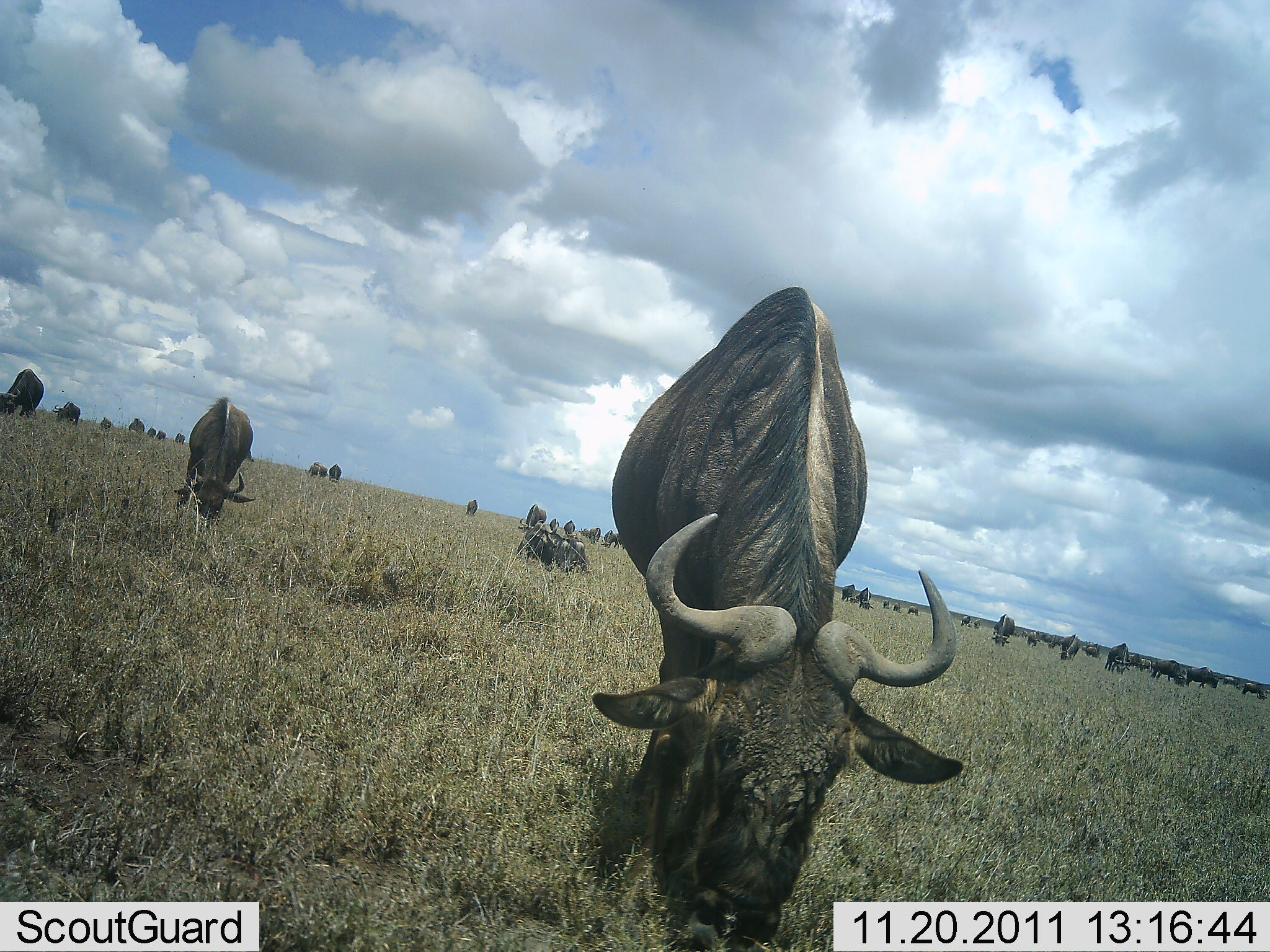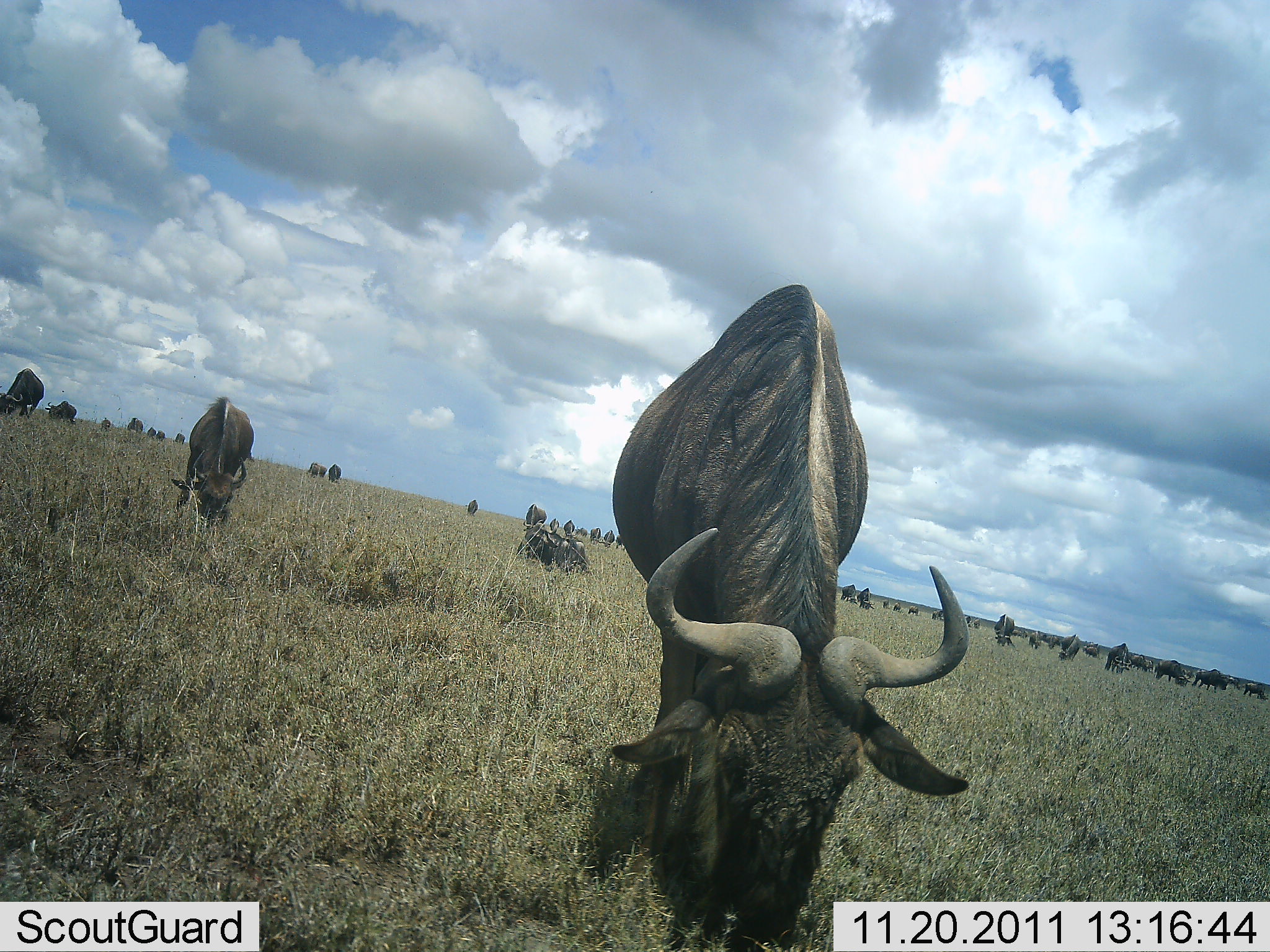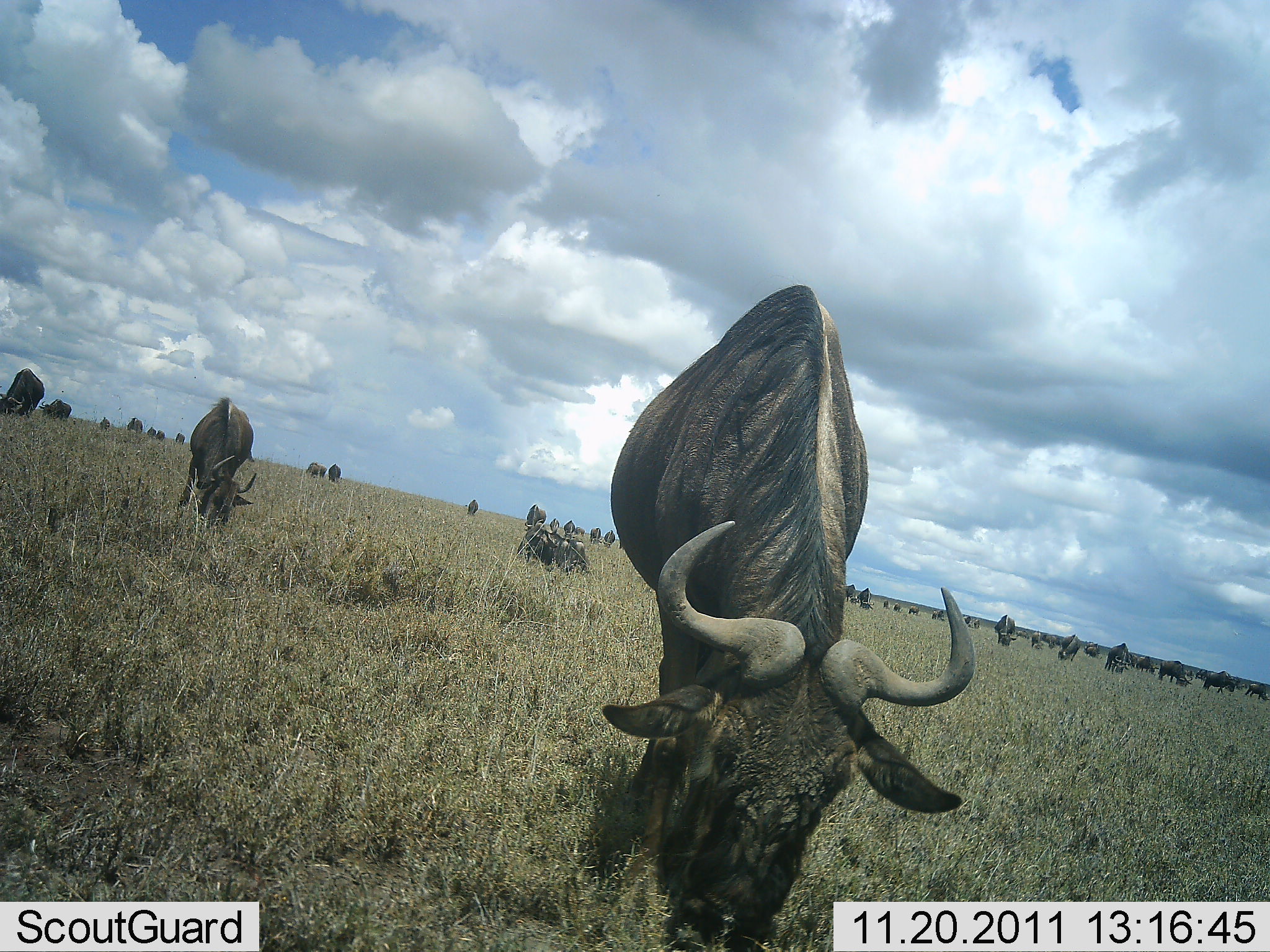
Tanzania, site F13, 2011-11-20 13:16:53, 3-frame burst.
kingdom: Animalia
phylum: Chordata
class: Mammalia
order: Artiodactyla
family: Bovidae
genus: Connochaetes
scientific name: Connochaetes taurinus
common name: blue wildebeest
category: wildebeest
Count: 11-50.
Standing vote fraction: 37%.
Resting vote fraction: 0%.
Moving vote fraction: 21%.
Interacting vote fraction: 0%.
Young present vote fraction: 5%.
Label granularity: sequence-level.